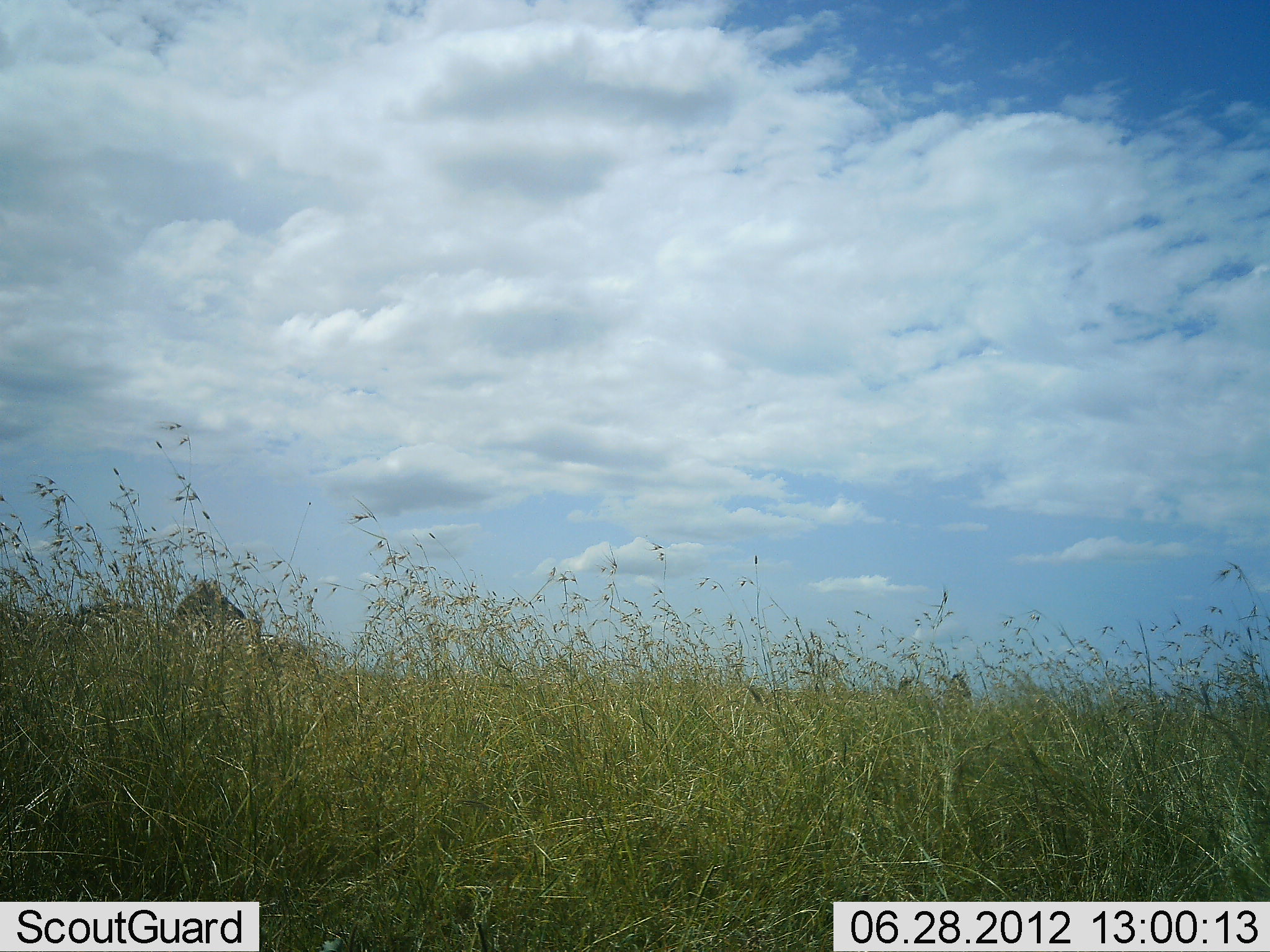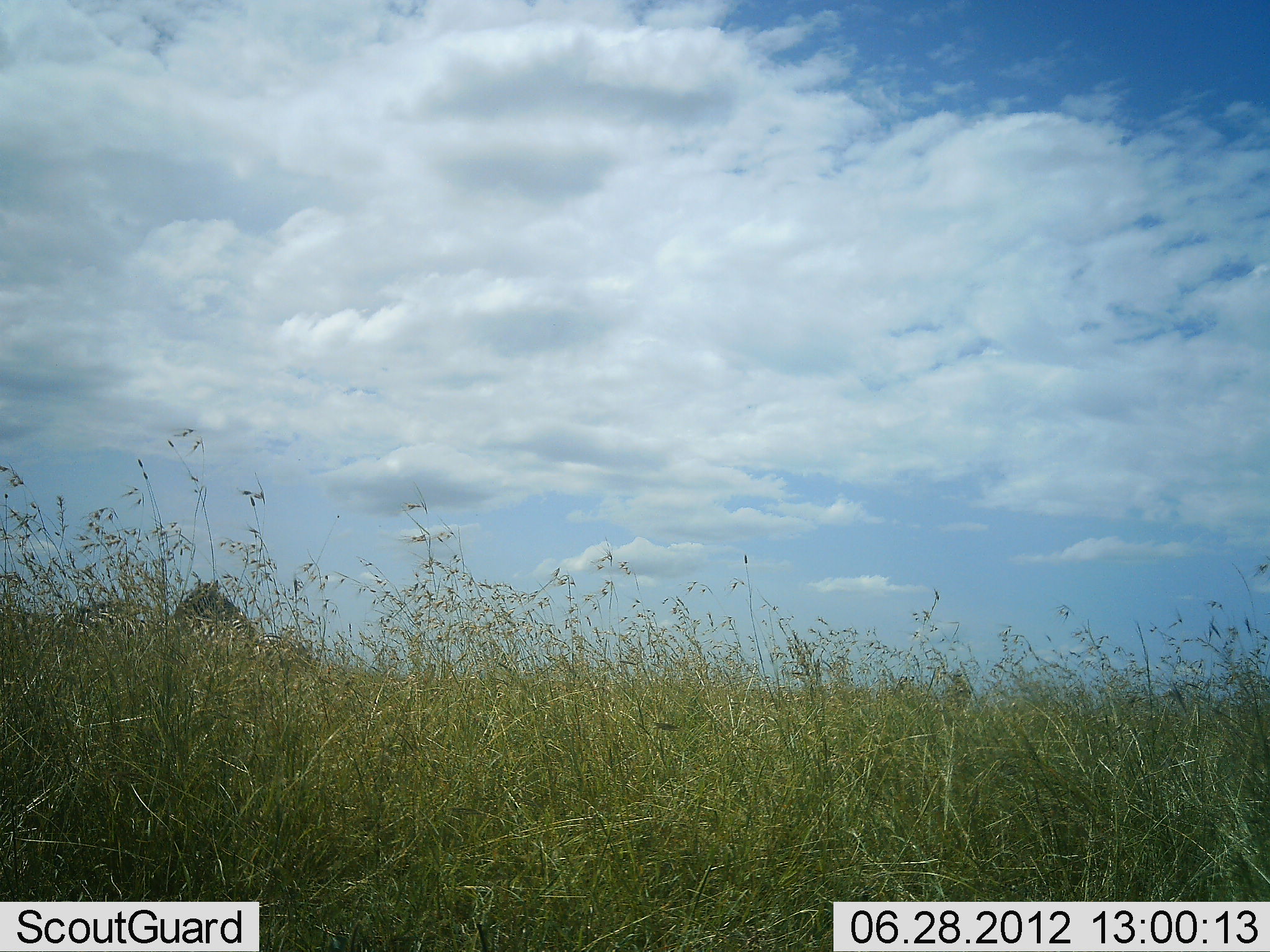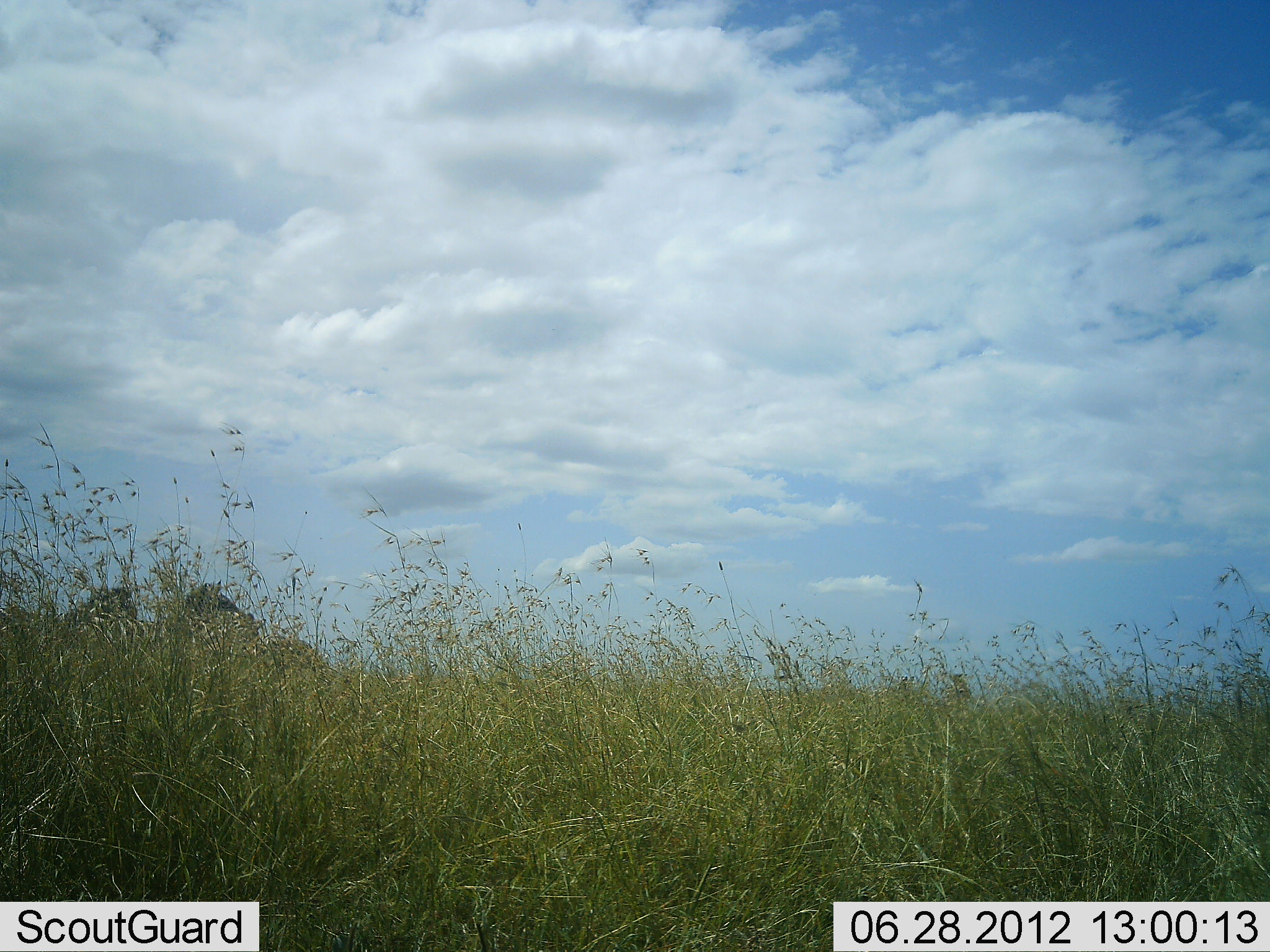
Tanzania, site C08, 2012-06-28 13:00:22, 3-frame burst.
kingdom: Animalia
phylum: Chordata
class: Mammalia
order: Perissodactyla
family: Equidae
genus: Equus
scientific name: Equus quagga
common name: plains zebra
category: zebra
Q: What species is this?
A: Zebra (plains zebra) (Equus quagga).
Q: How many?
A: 2.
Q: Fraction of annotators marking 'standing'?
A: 90%.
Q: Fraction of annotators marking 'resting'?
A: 0%.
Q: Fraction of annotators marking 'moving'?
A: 0%.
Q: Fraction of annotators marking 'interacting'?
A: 0%.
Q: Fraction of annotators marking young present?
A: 0%.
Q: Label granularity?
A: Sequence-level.